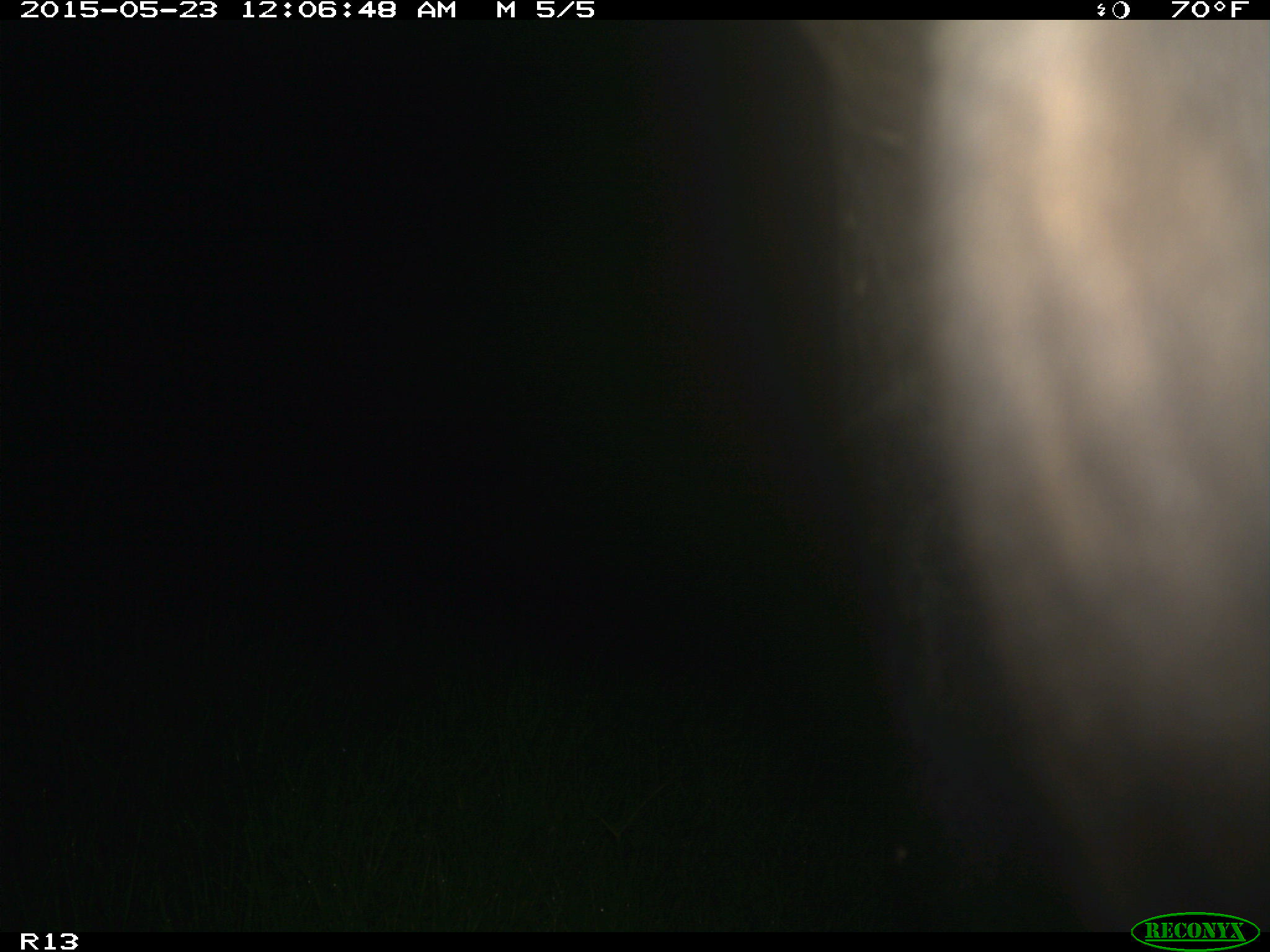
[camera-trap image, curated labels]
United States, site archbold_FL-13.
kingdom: Animalia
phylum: Chordata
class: Mammalia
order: Artiodactyla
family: Bovidae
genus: Bos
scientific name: Bos taurus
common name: domestic cow